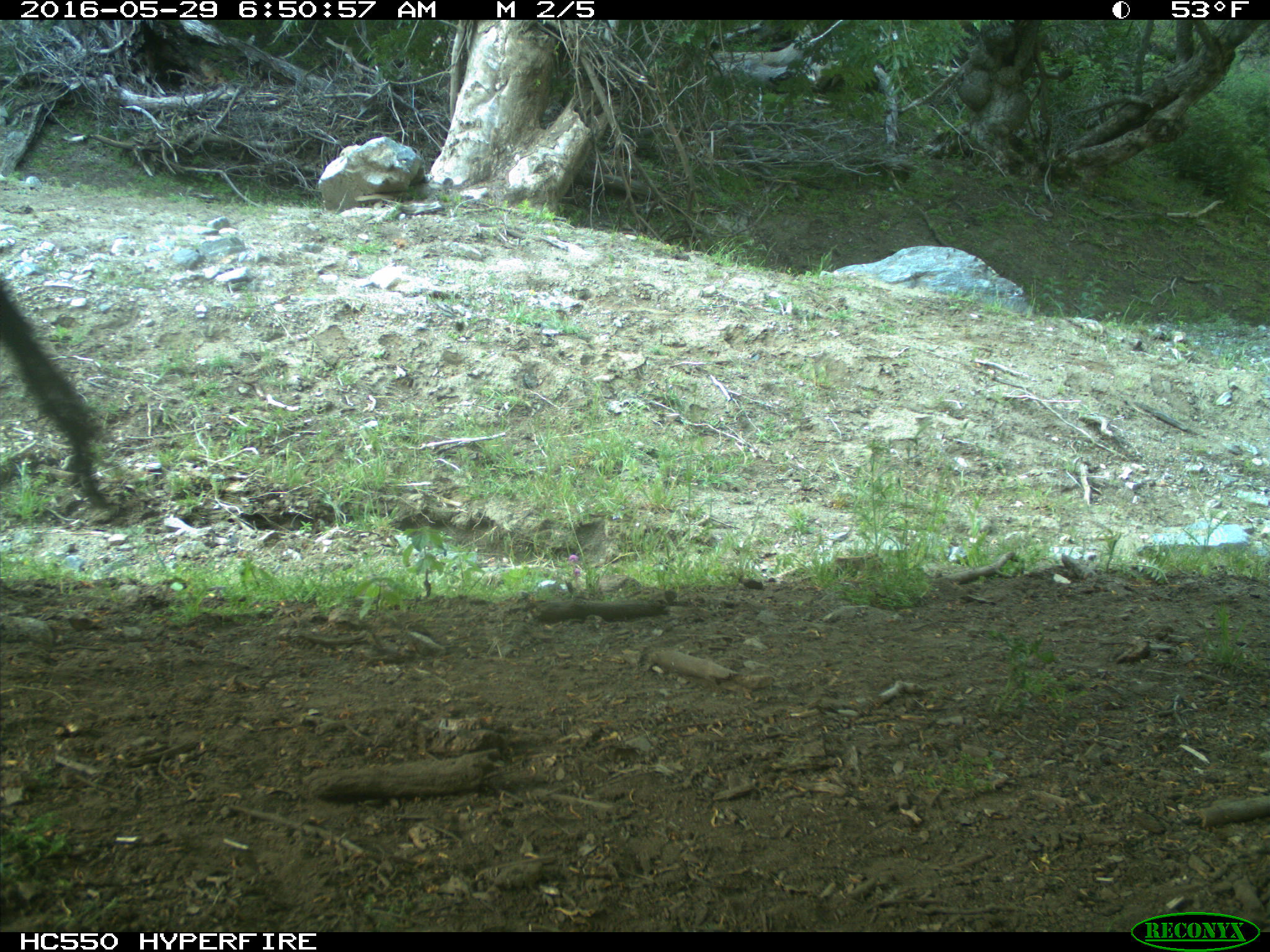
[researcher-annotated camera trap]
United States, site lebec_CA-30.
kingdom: Animalia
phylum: Chordata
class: Mammalia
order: Artiodactyla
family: Bovidae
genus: Bos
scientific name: Bos taurus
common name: domestic cow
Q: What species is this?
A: Bos taurus (domestic cow).